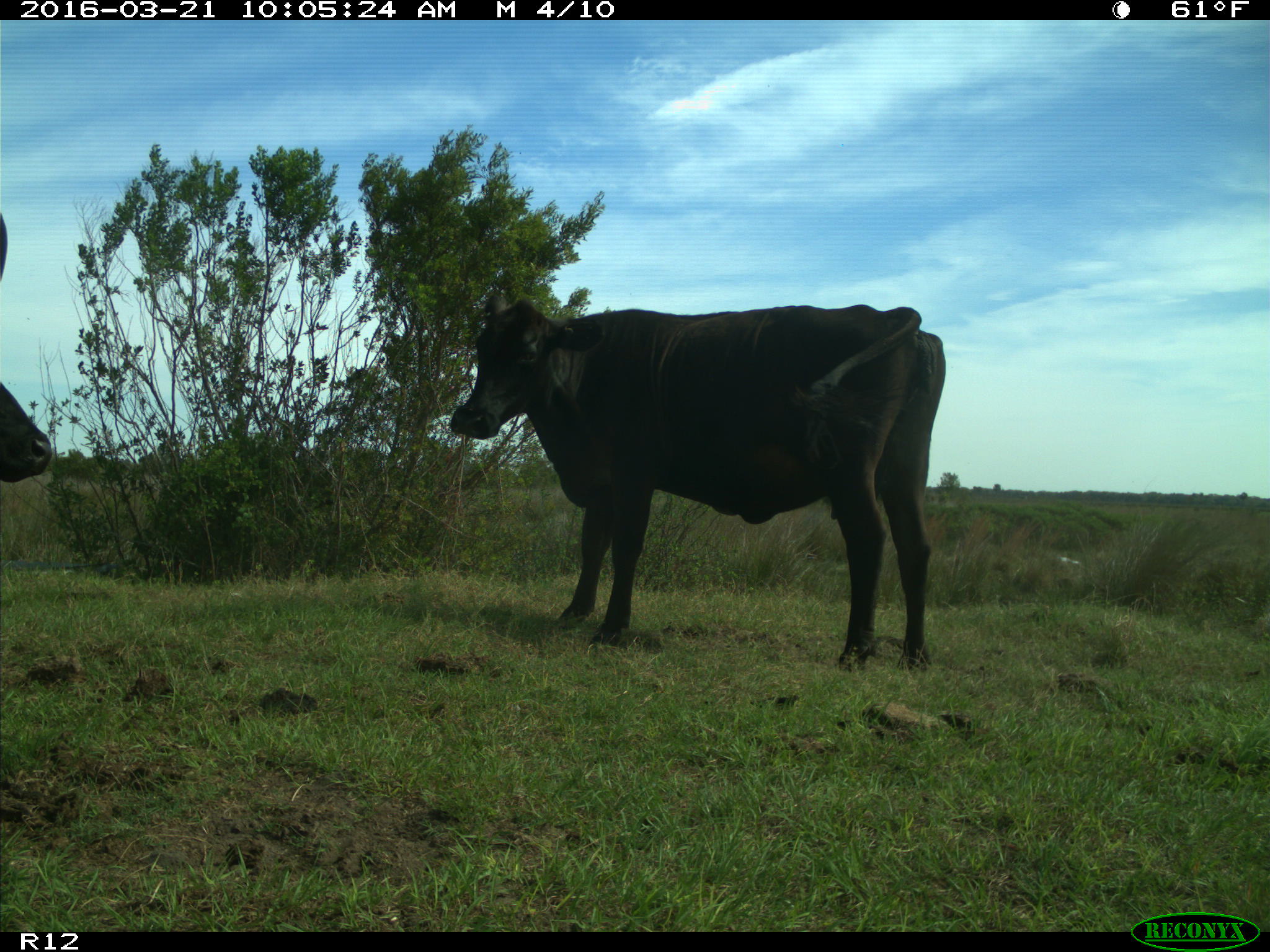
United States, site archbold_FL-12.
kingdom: Animalia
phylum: Chordata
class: Mammalia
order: Artiodactyla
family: Bovidae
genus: Bos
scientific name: Bos taurus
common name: domestic cow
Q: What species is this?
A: Bos taurus (domestic cow).